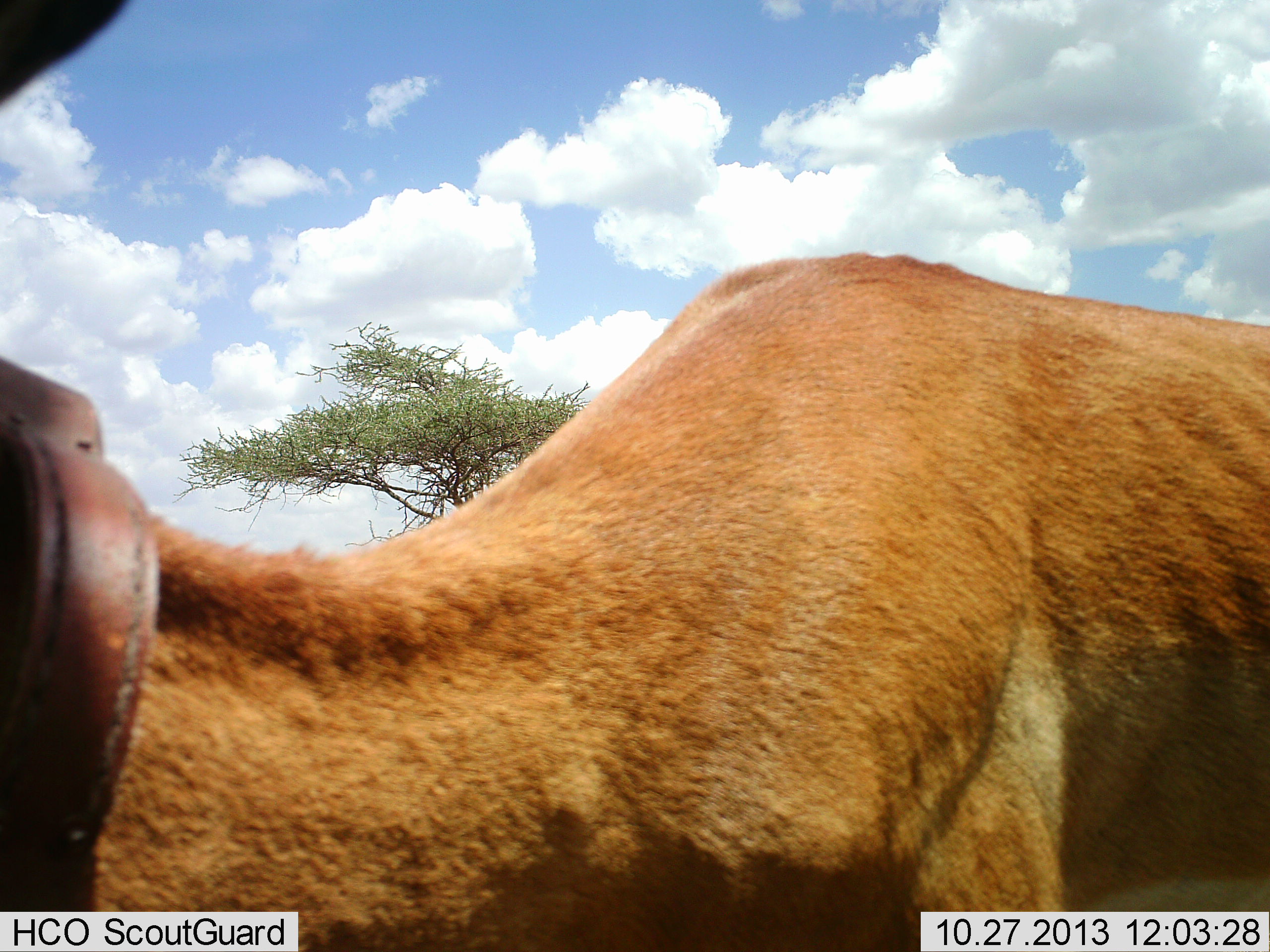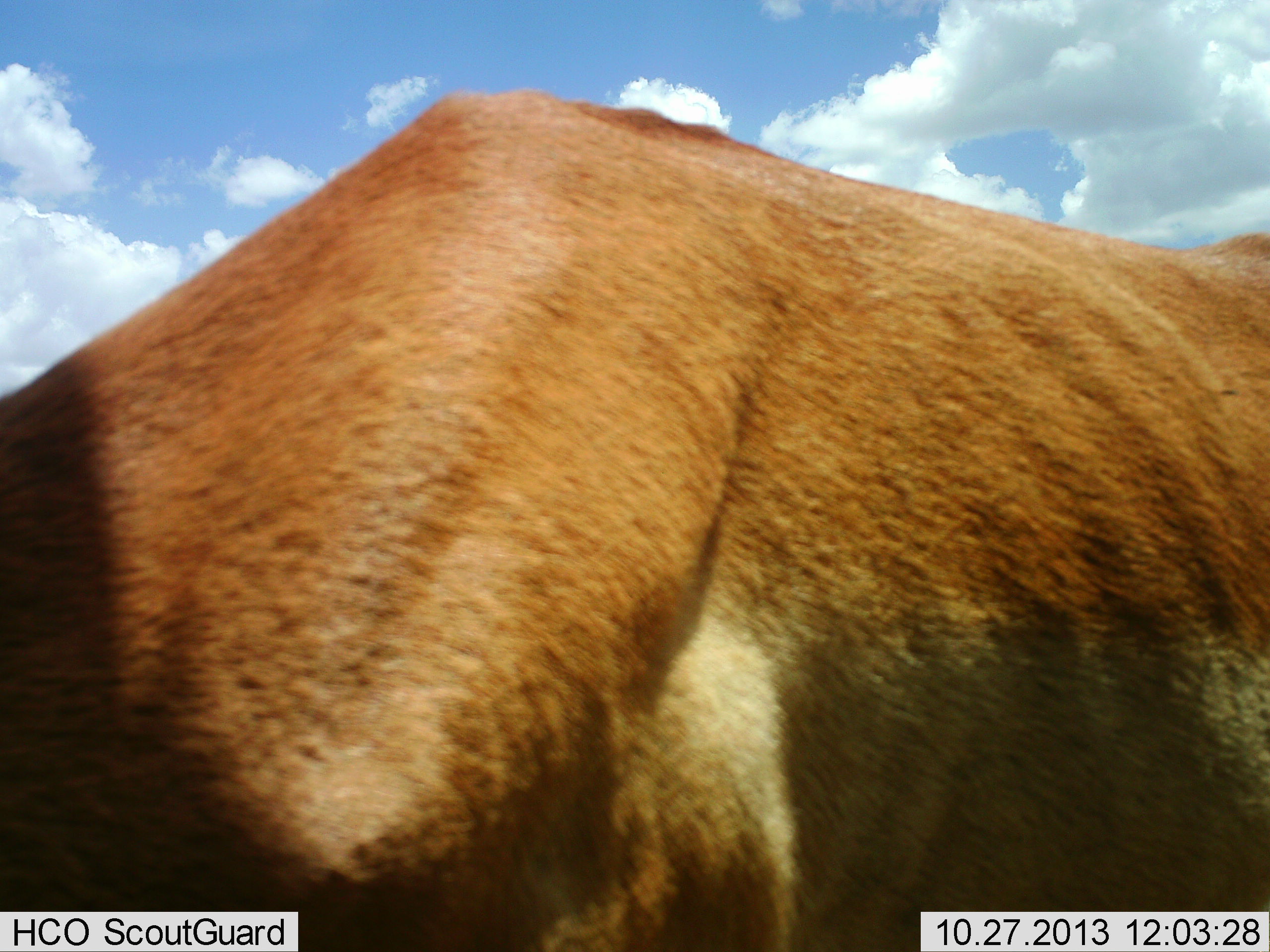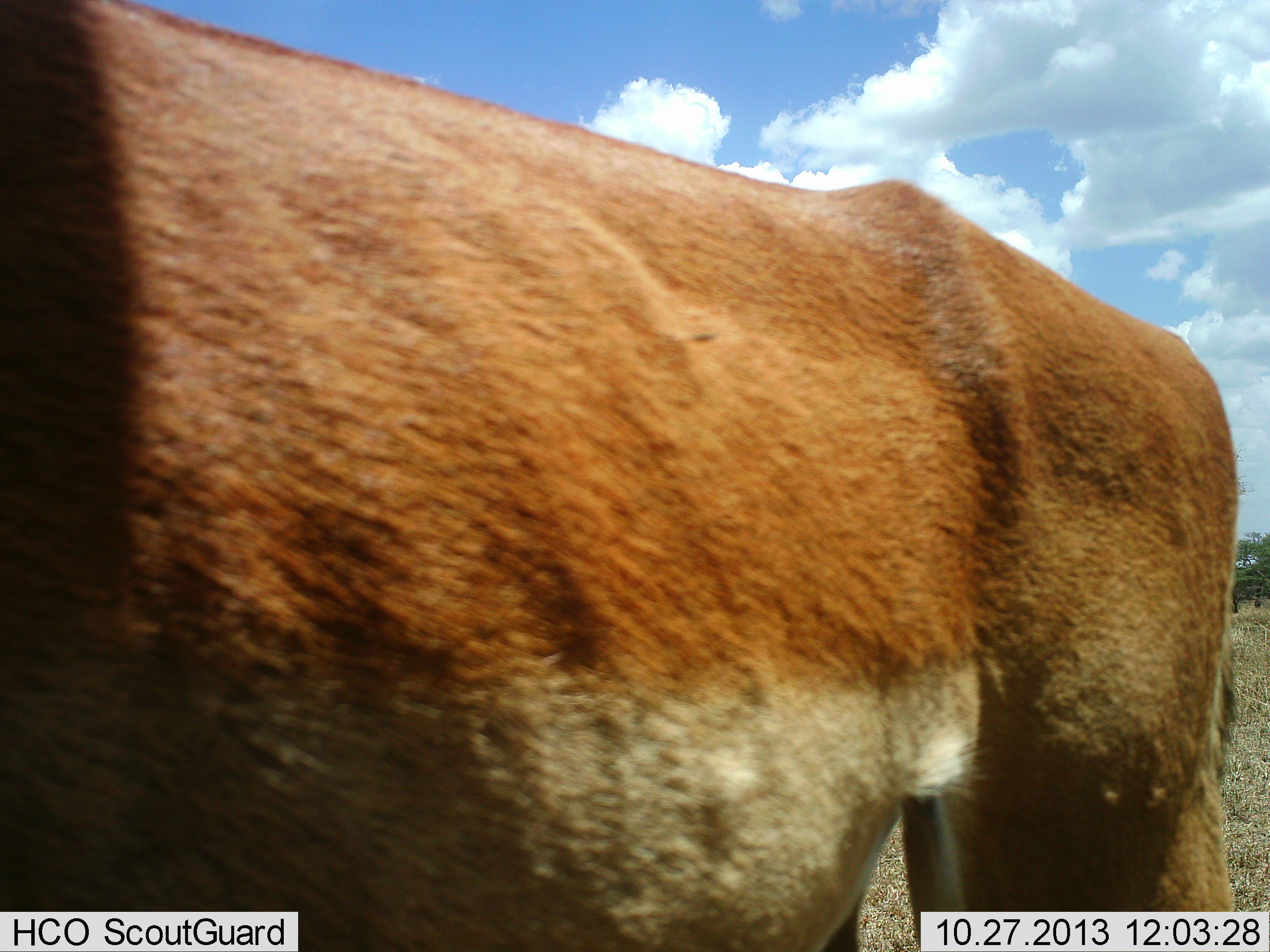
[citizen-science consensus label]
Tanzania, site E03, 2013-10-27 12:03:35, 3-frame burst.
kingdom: Animalia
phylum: Chordata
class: Mammalia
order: Artiodactyla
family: Bovidae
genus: Aepyceros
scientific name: Aepyceros melampus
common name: impala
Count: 1.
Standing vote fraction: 20%.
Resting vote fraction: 0%.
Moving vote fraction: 70%.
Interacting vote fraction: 10%.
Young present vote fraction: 0%.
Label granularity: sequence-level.